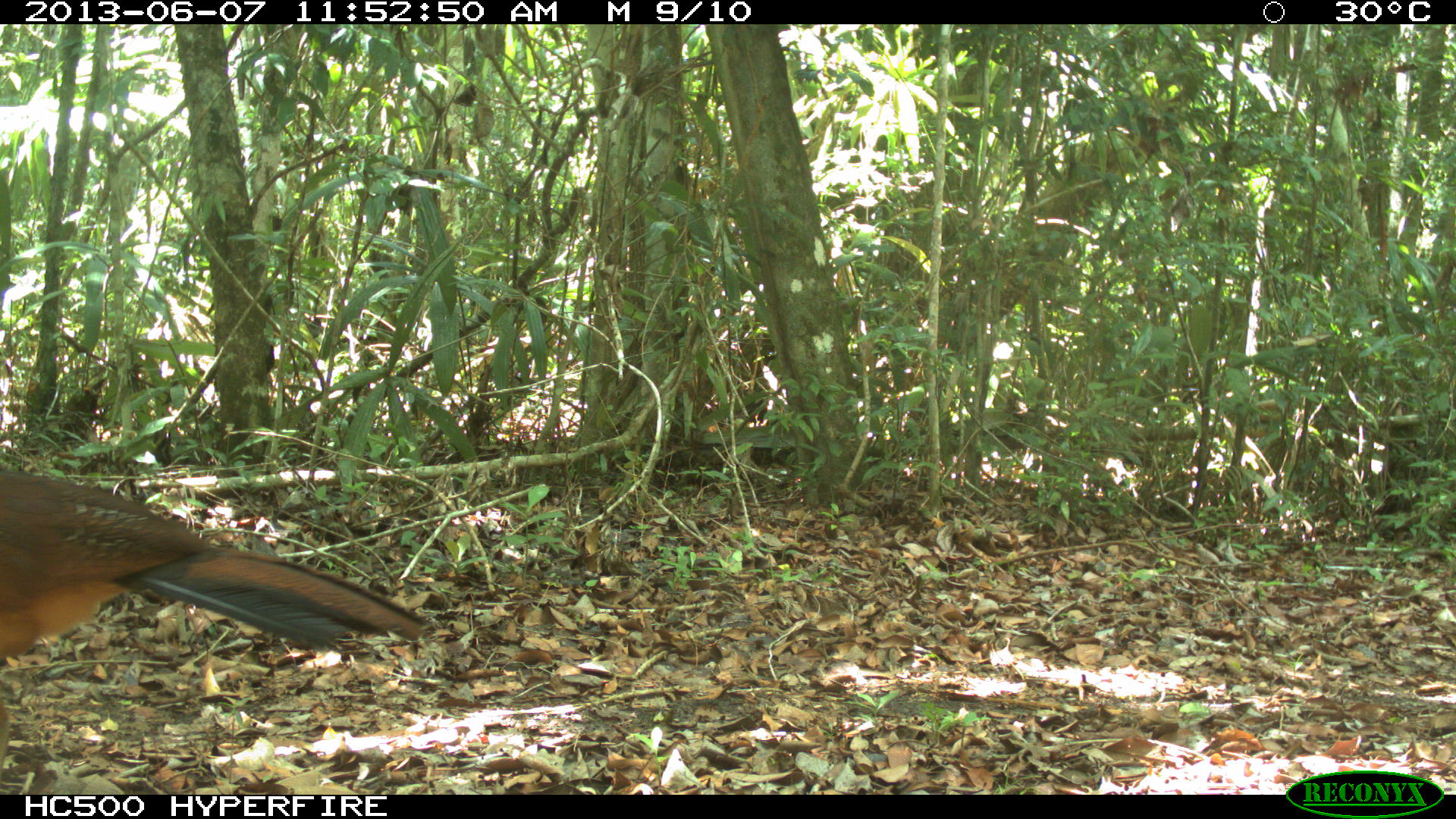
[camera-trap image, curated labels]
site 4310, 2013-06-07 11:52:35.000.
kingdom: Animalia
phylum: Chordata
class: Aves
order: Galliformes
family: Cracidae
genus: Crax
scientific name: Crax rubra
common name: great curassow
Crax rubra (great curassow), count 1, sex female.